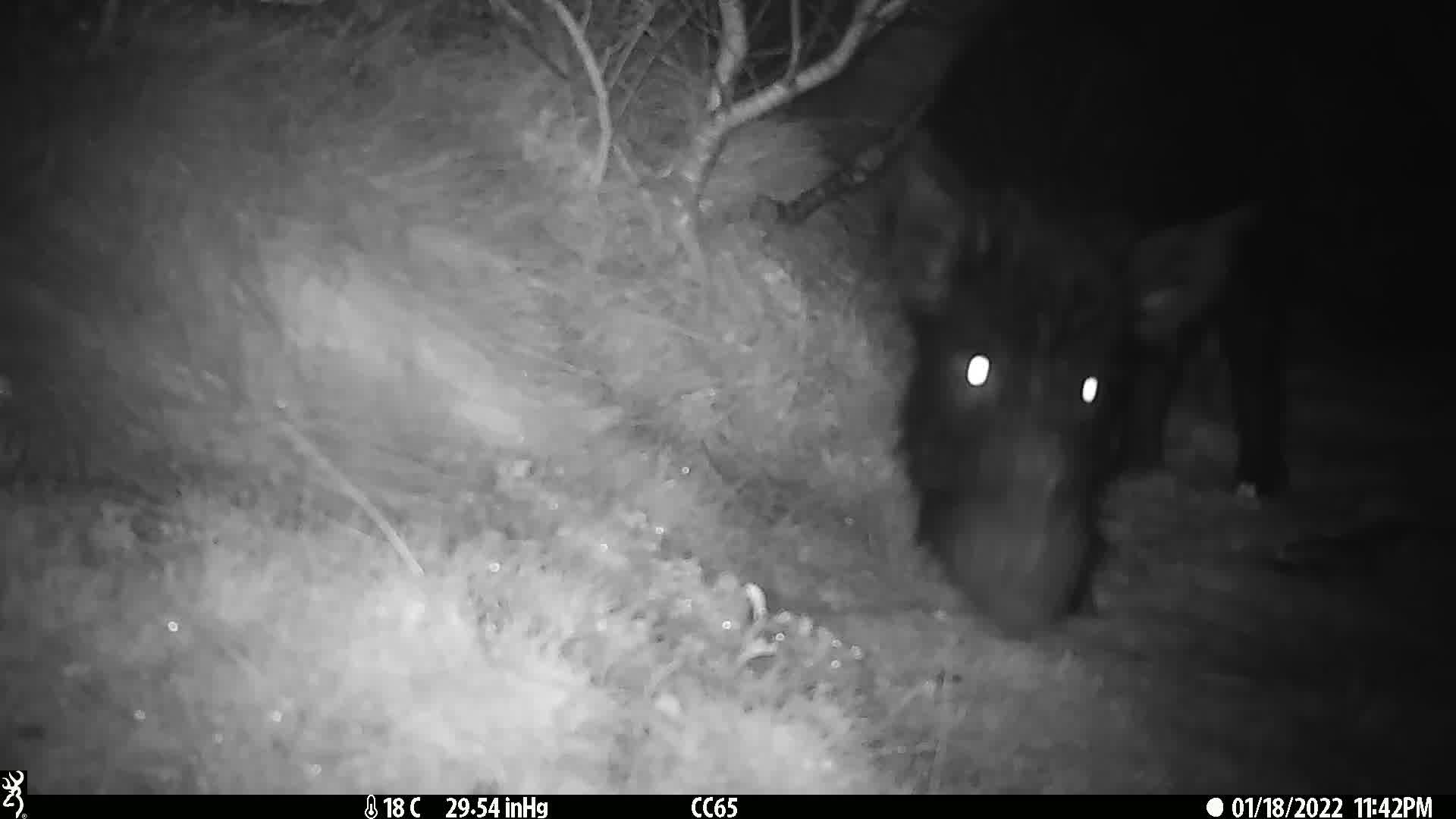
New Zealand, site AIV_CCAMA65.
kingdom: Animalia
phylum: Chordata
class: Mammalia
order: Artiodactyla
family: Suidae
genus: Sus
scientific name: Sus scrofa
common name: pig